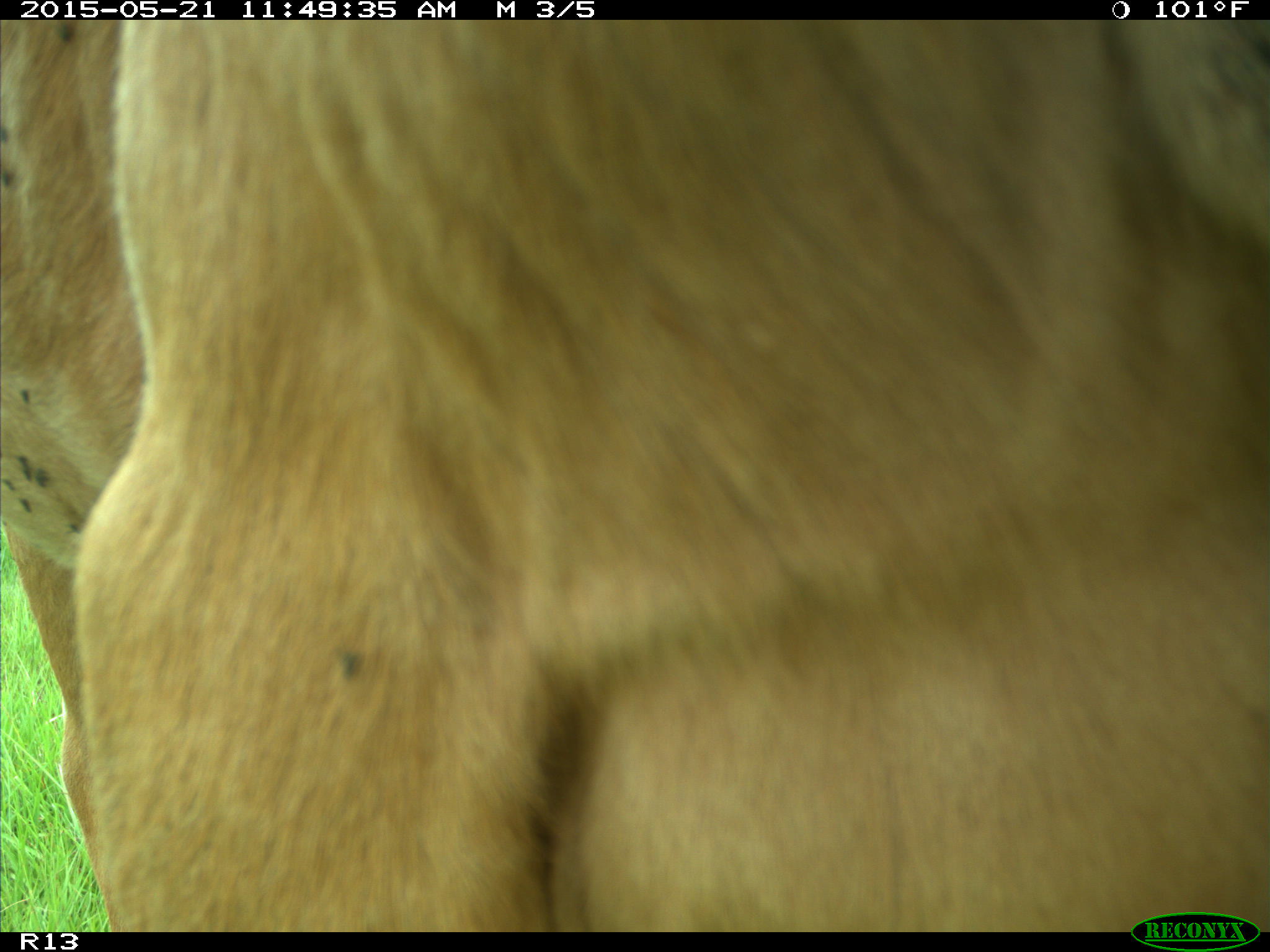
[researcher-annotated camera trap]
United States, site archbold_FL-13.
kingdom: Animalia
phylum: Chordata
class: Mammalia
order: Artiodactyla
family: Bovidae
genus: Bos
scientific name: Bos taurus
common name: domestic cow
Bos taurus (domestic cow).